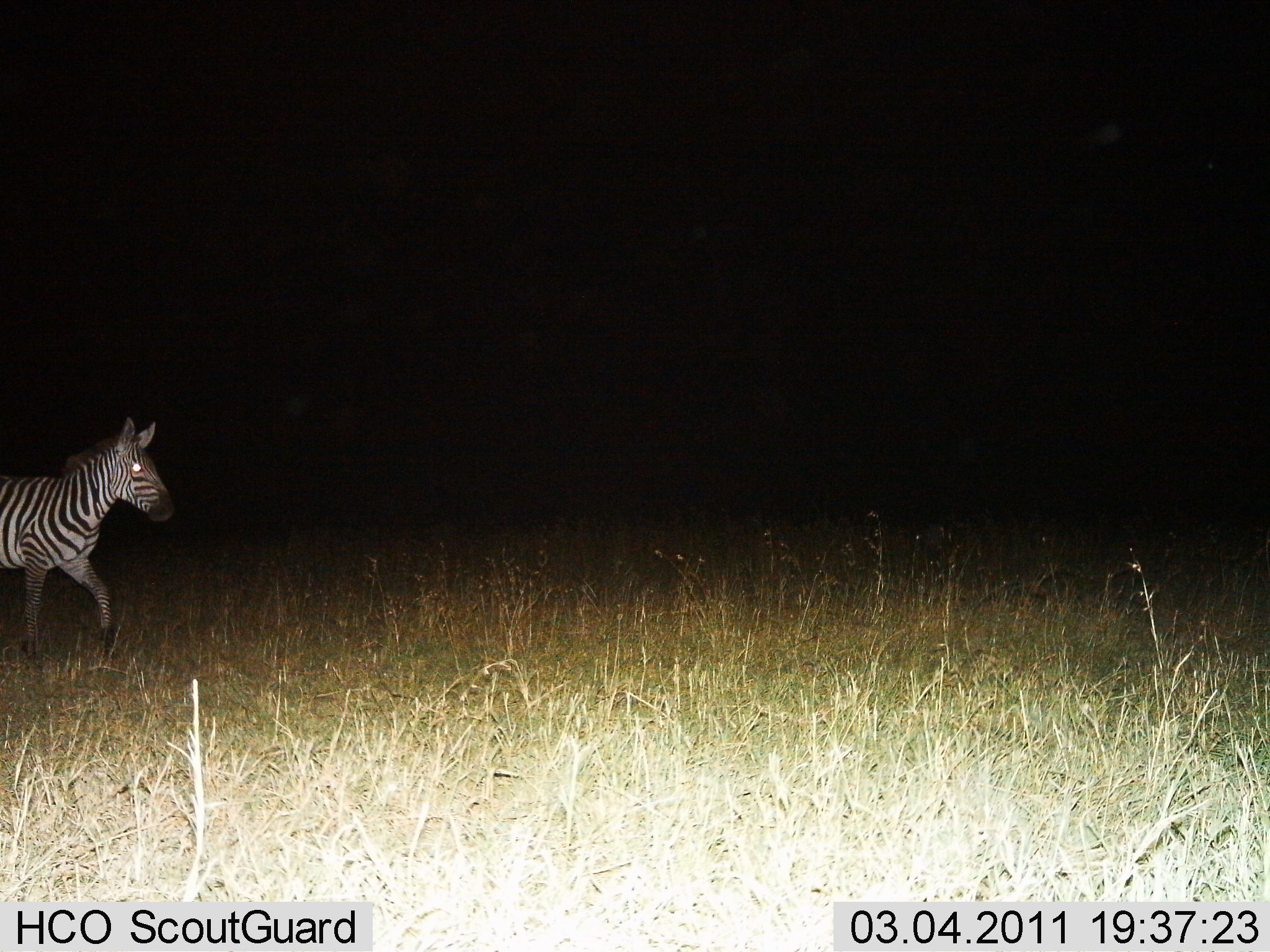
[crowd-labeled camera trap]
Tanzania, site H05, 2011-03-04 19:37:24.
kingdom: Animalia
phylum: Chordata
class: Mammalia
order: Perissodactyla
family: Equidae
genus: Equus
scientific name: Equus quagga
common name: plains zebra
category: zebra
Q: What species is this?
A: Zebra (plains zebra) (Equus quagga).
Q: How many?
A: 1.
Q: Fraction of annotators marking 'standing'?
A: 0%.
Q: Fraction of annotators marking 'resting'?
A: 0%.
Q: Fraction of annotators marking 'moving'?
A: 100%.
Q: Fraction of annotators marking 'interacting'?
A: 9%.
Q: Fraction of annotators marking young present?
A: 0%.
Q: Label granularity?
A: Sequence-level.